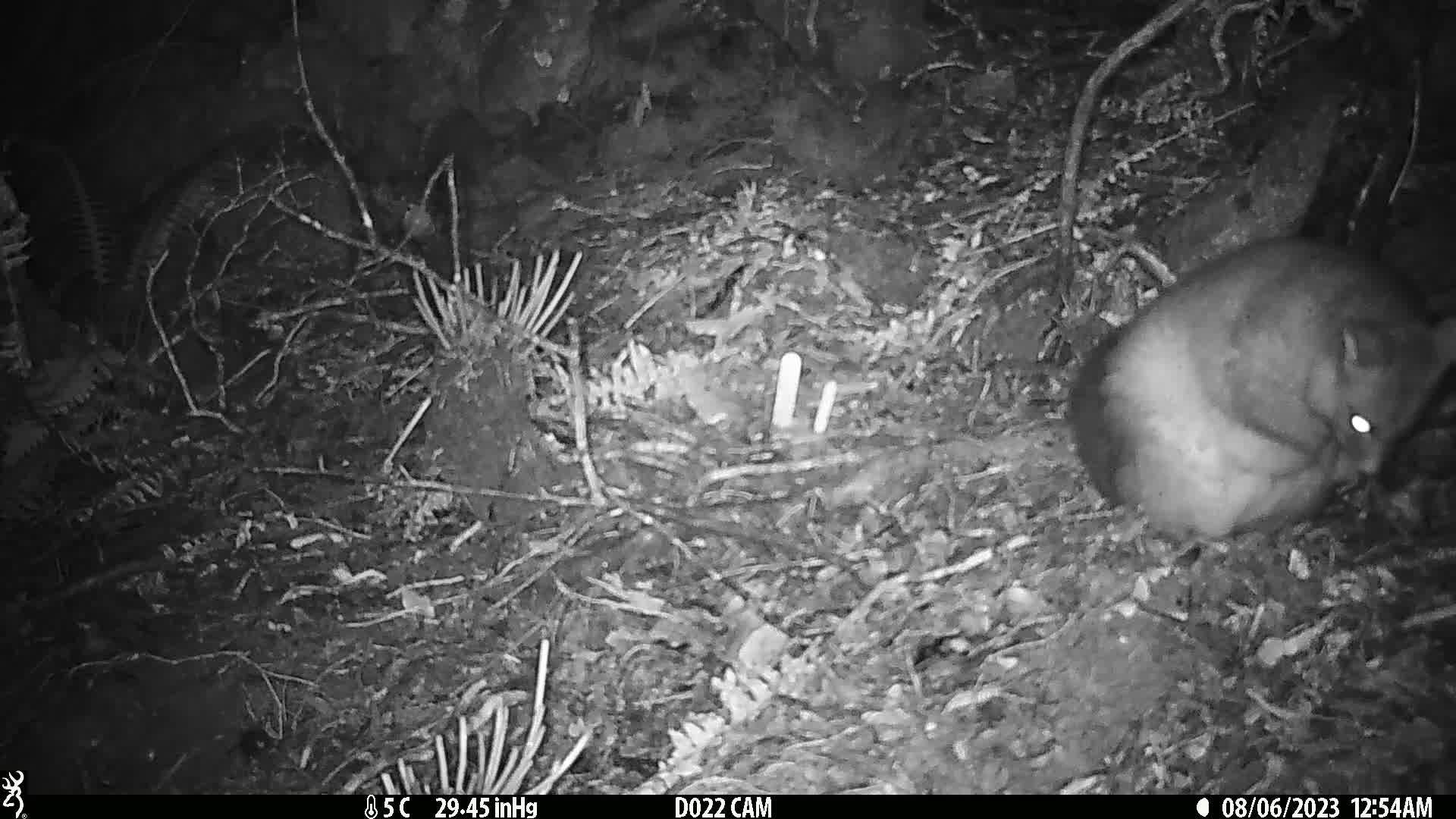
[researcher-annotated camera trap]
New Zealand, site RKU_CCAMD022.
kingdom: Animalia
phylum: Chordata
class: Mammalia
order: Diprotodontia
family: Phalangeridae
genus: Trichosurus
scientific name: Trichosurus vulpecula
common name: common brushtail possum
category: possum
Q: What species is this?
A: Possum (common brushtail possum) (Trichosurus vulpecula).